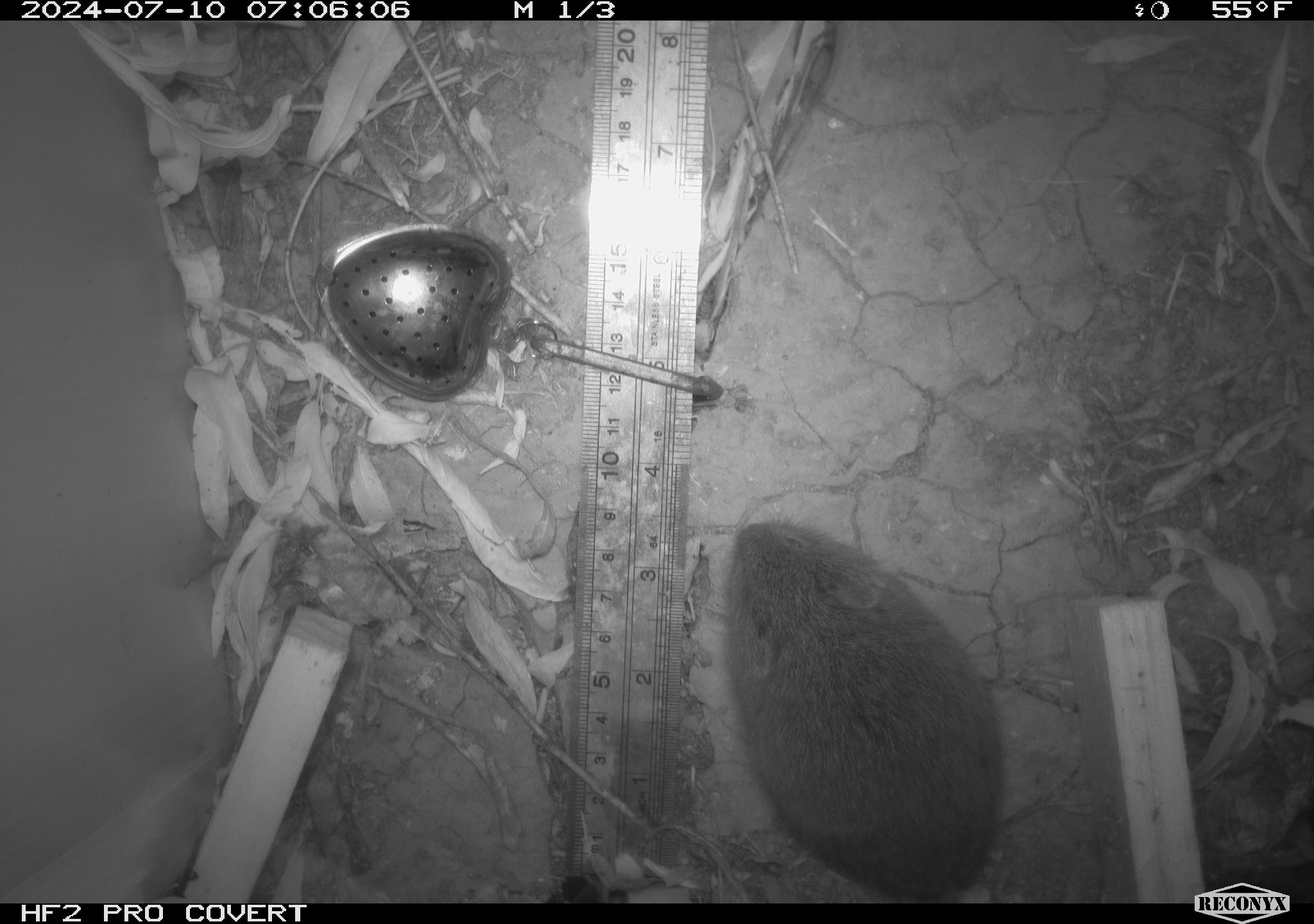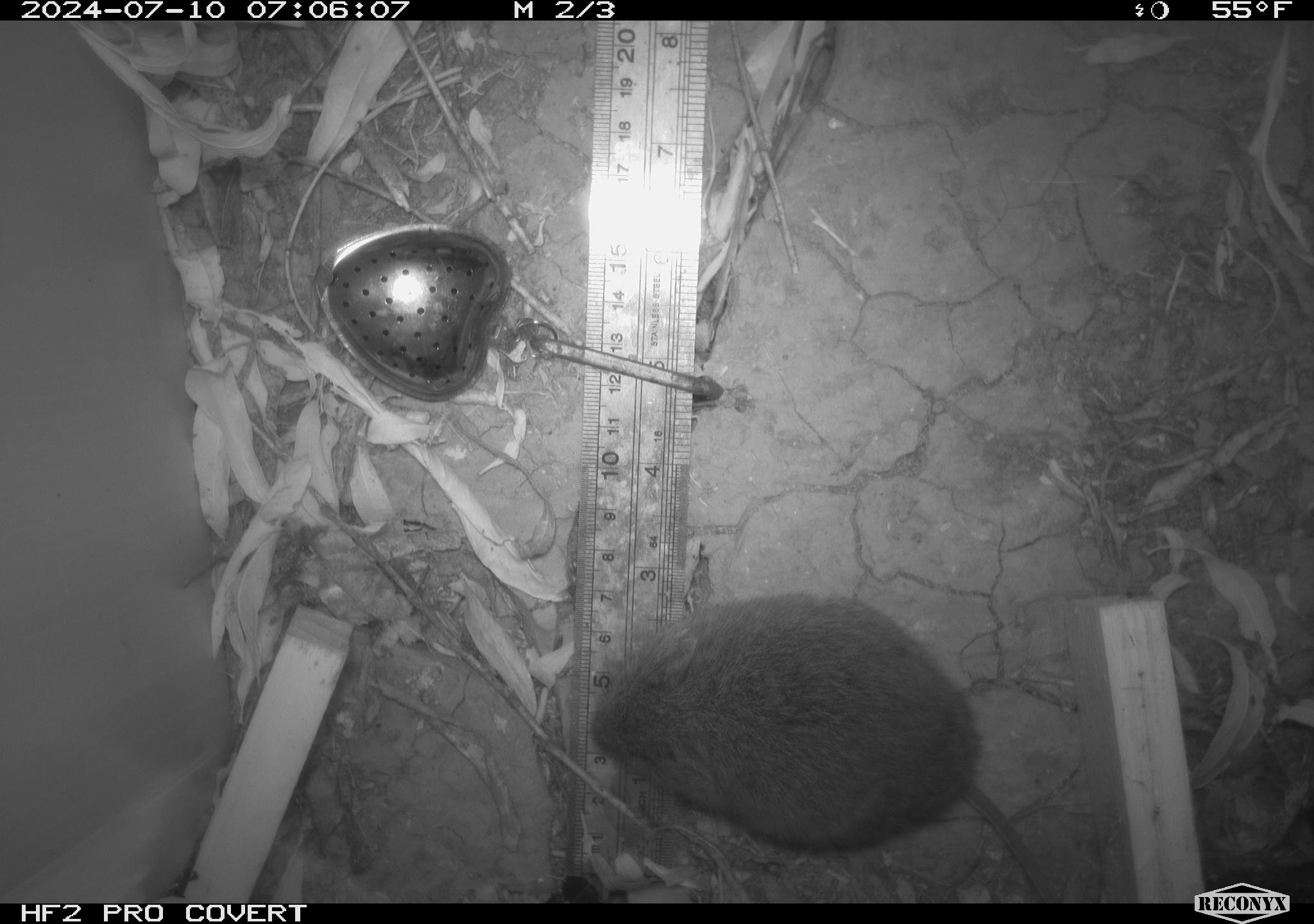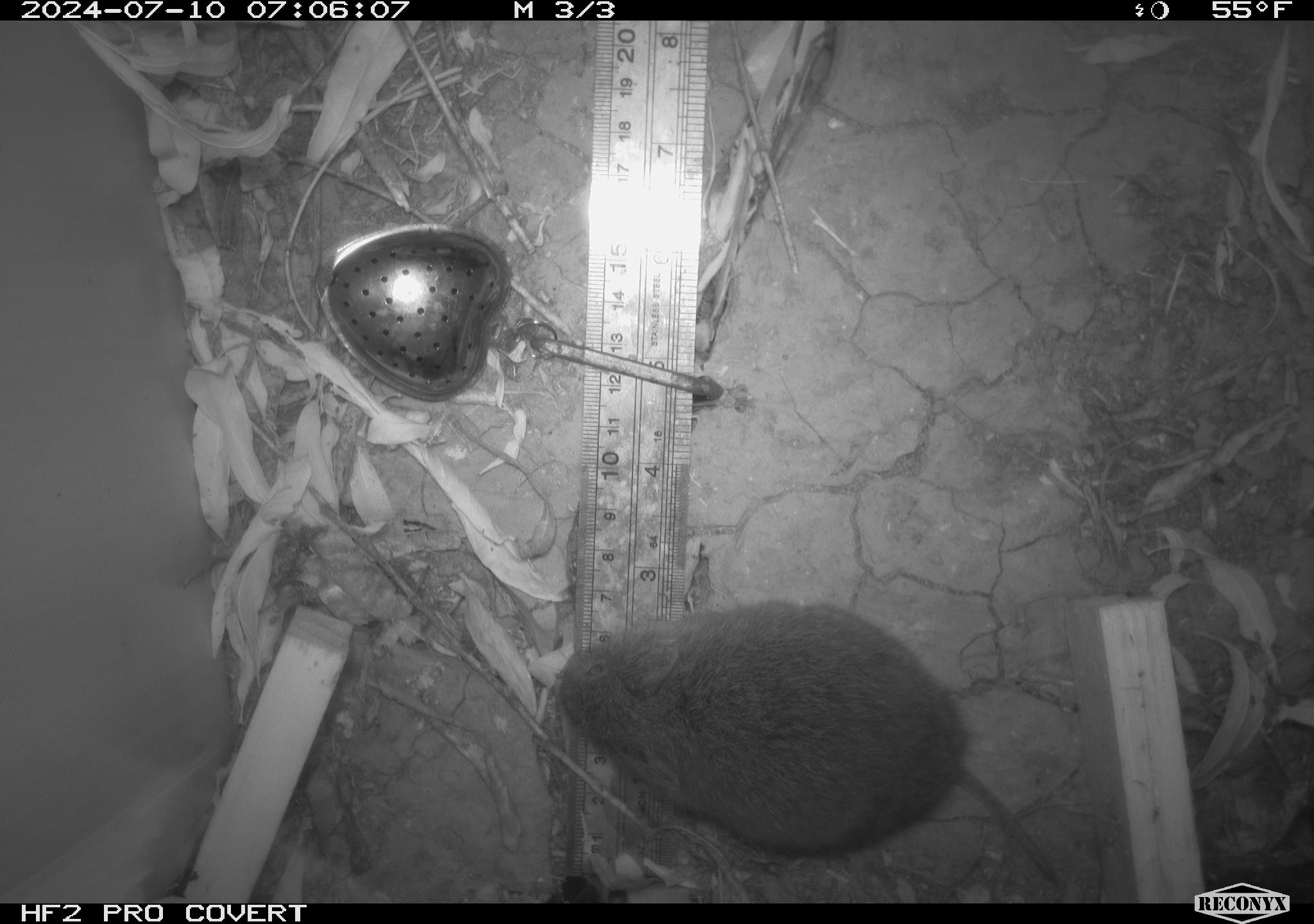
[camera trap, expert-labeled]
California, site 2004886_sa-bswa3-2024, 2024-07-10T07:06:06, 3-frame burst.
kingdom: Animalia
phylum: Chordata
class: Mammalia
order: Rodentia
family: Cricetidae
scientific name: Arvicolinae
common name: voles, lemmings, and muskrats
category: arvicolinae subfamily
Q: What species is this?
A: Arvicolinae subfamily (voles, lemmings, and muskrats) (Arvicolinae).